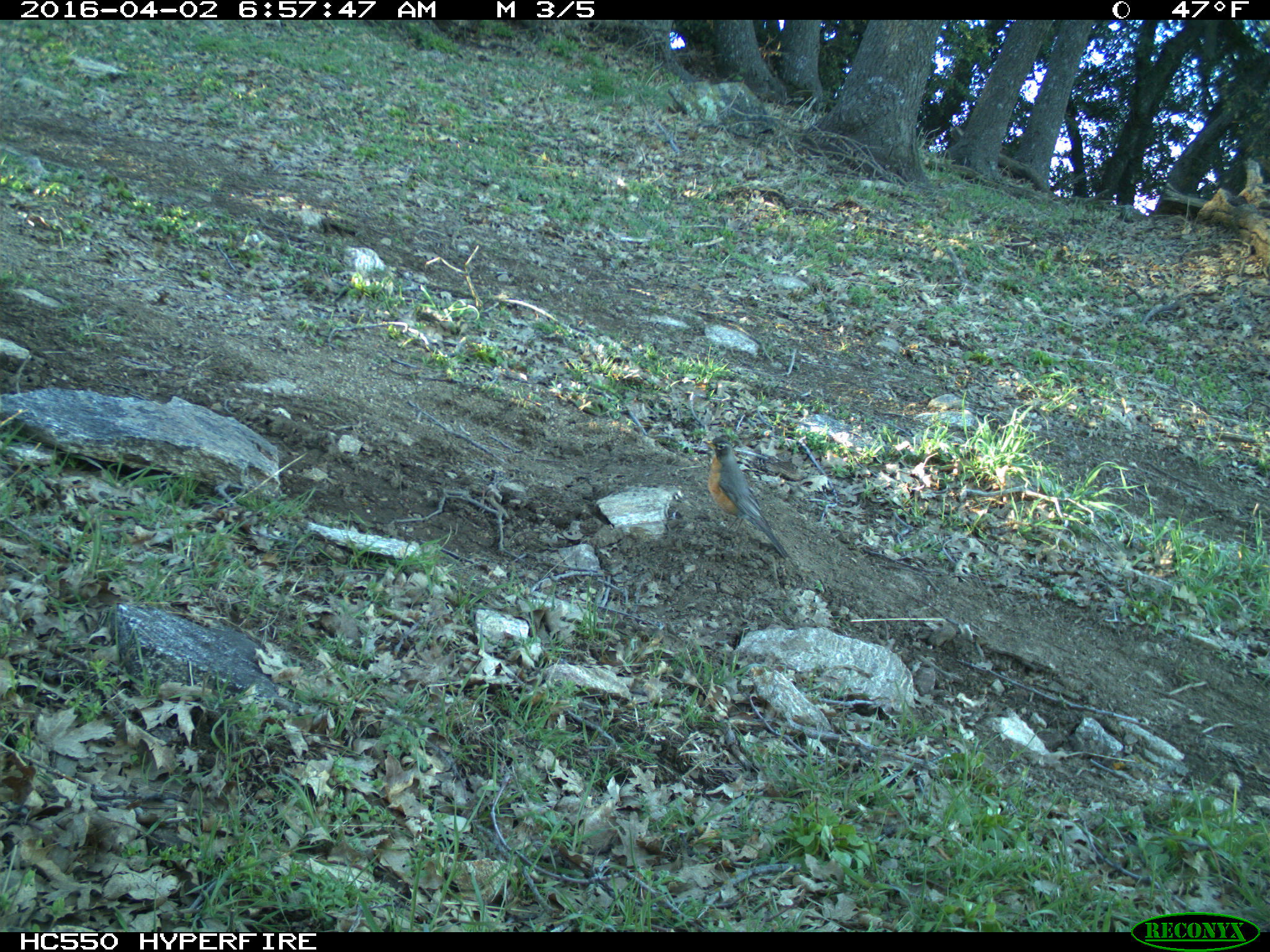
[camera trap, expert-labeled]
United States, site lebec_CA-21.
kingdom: Animalia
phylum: Chordata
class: Aves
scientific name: Aves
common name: birds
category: unidentified bird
Unidentified bird (birds) (Aves).